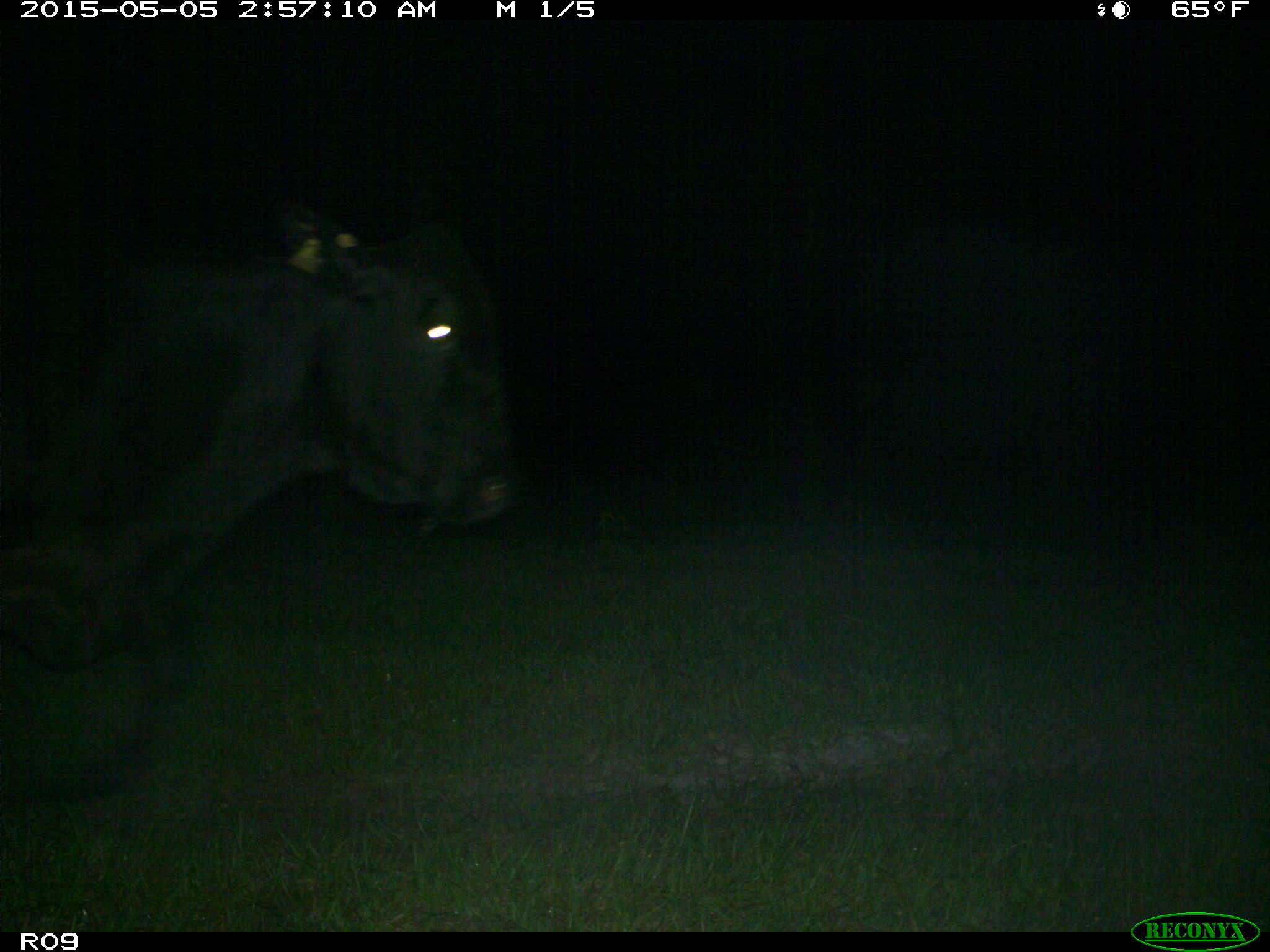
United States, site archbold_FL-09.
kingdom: Animalia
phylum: Chordata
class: Mammalia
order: Artiodactyla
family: Bovidae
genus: Bos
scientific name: Bos taurus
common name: domestic cow